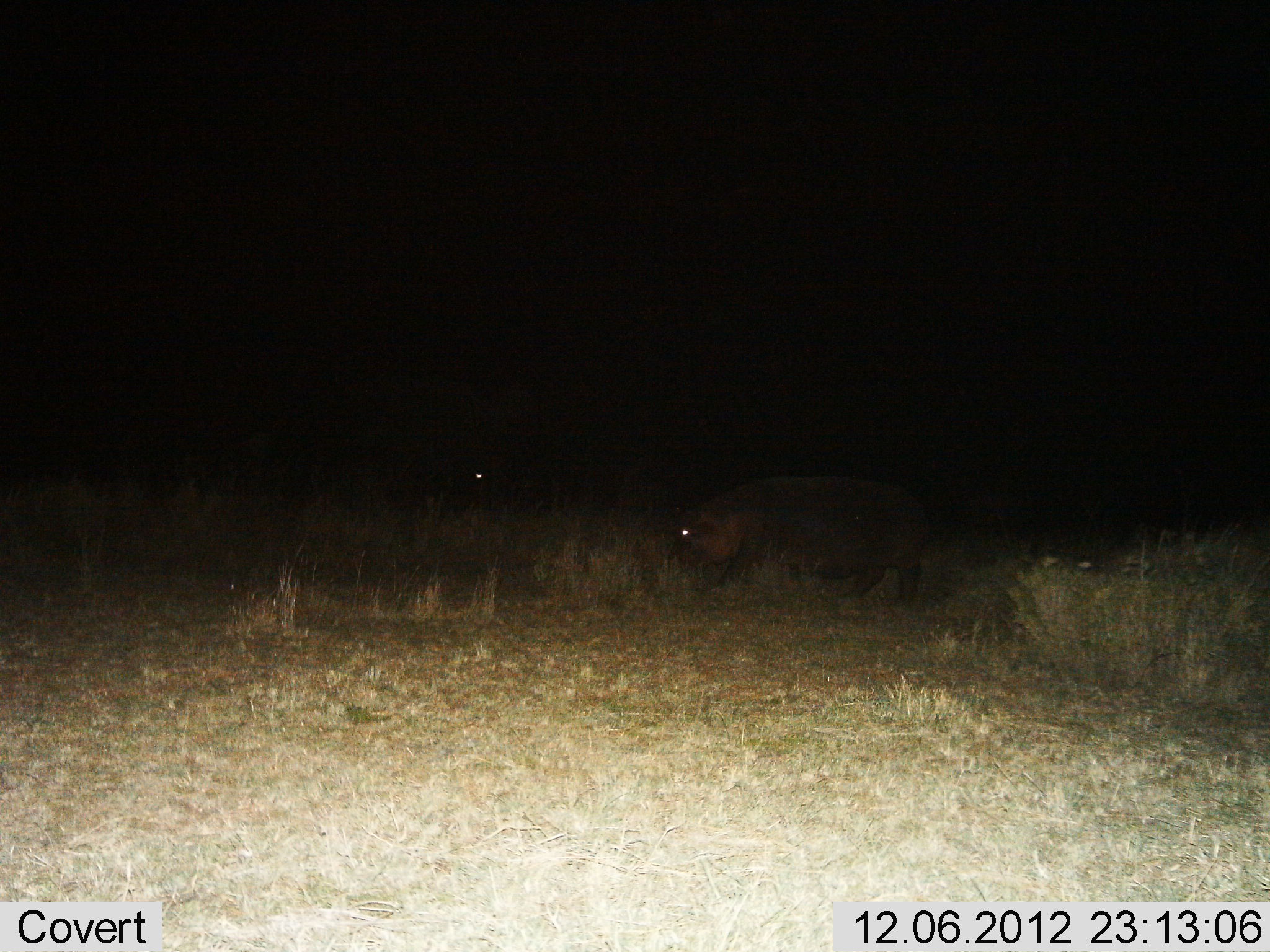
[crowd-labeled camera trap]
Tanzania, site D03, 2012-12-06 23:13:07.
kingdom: Animalia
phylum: Chordata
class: Mammalia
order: Artiodactyla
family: Hippopotamidae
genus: Hippopotamus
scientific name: Hippopotamus amphibius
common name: hippopotamus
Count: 1.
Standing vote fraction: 14%.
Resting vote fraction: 0%.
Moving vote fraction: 43%.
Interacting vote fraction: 0%.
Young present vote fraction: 0%.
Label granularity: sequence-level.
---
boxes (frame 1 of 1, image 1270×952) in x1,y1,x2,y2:
animal: 661,473,930,605